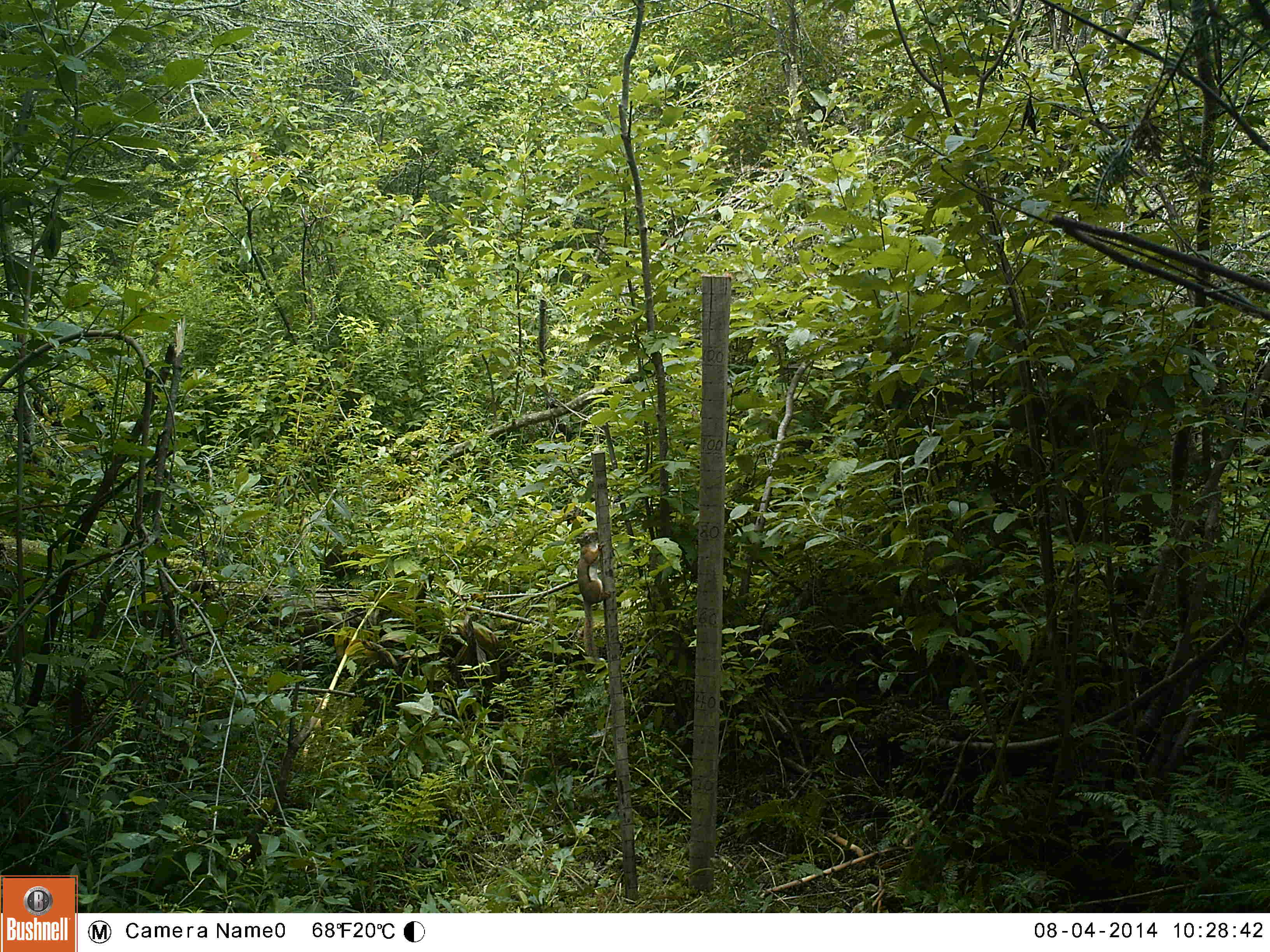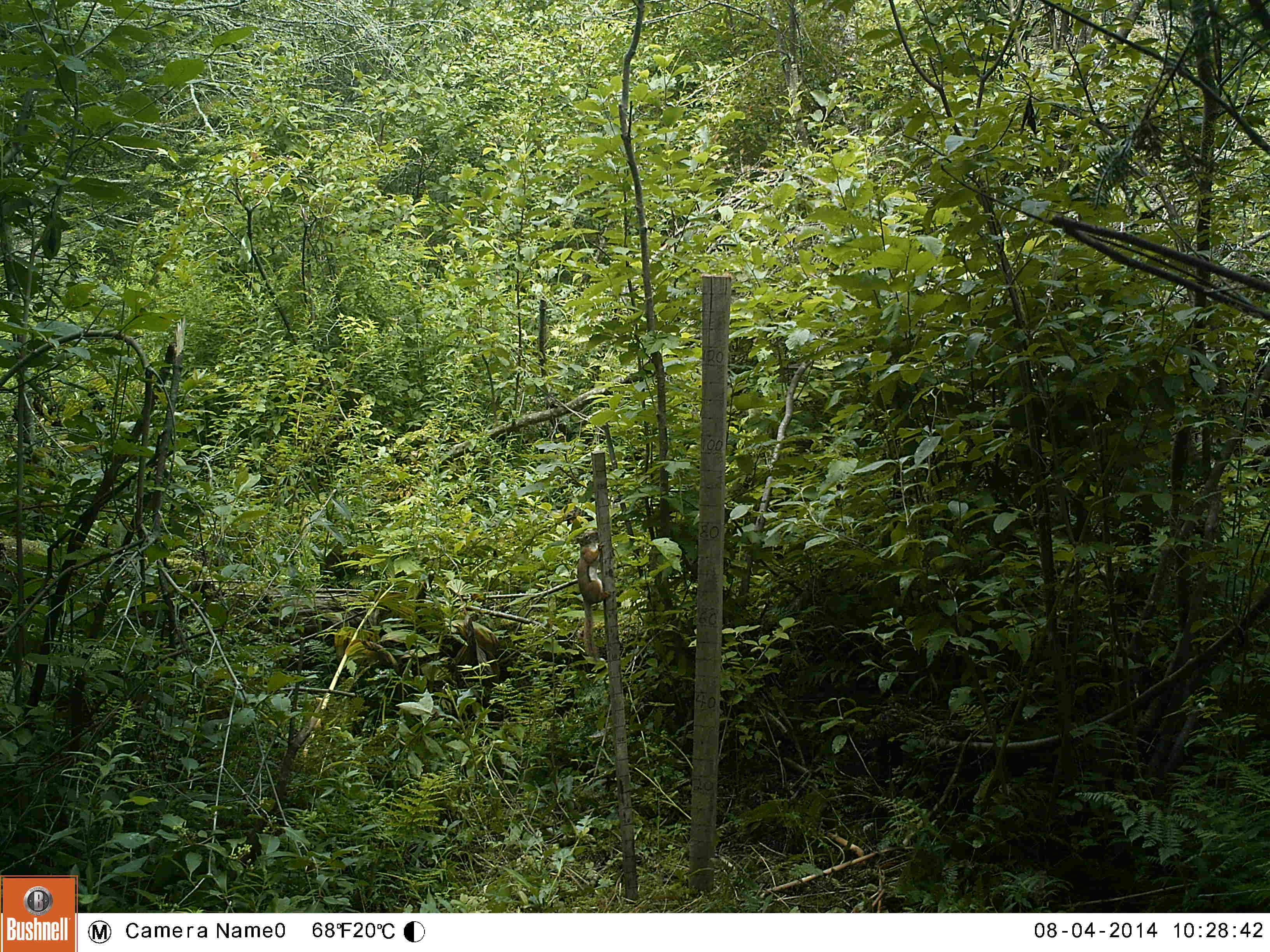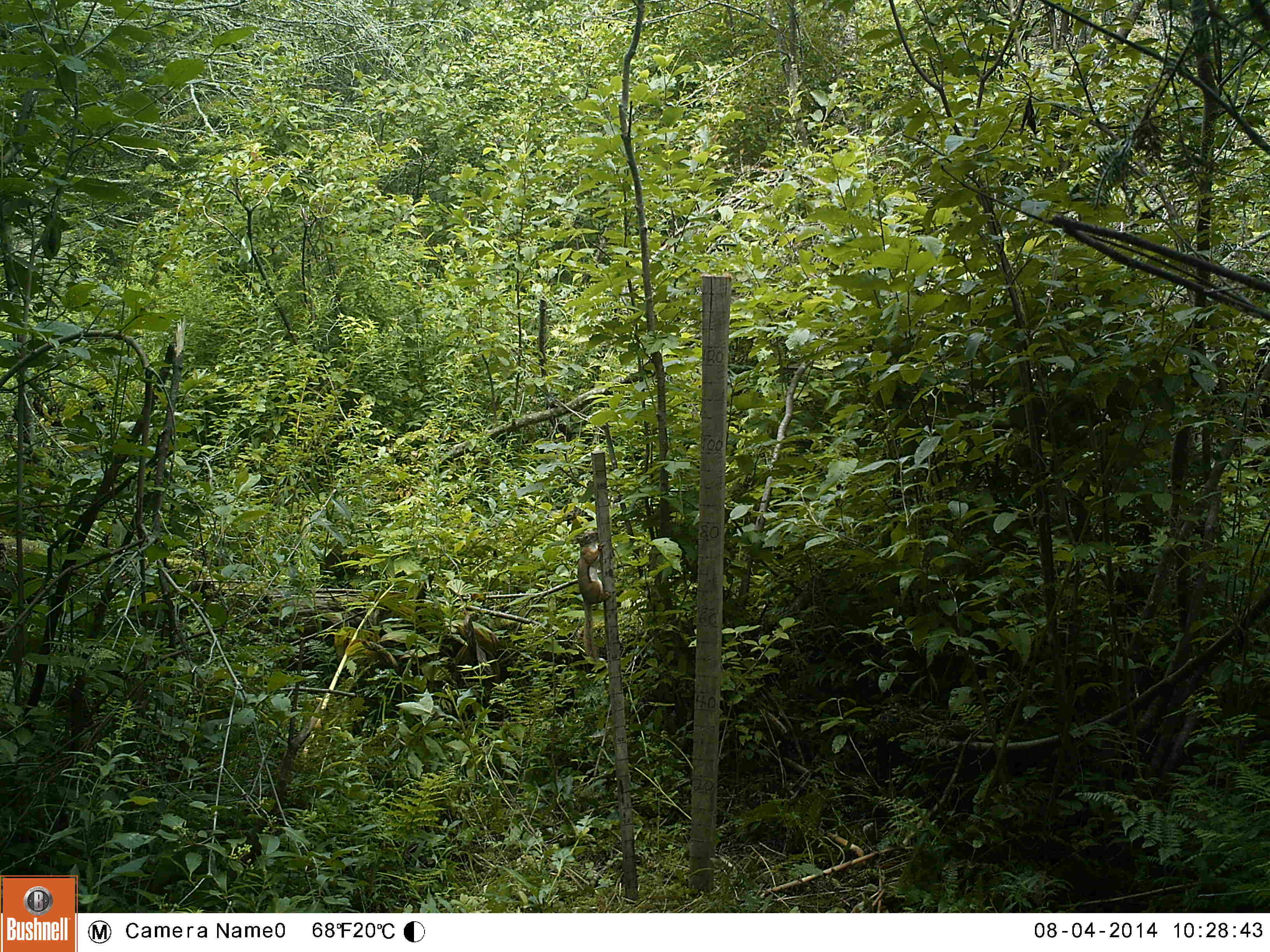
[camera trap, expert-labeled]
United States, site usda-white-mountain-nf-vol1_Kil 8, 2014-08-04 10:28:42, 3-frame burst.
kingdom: Animalia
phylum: Chordata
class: Mammalia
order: Rodentia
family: Sciuridae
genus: Tamiasciurus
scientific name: Tamiasciurus hudsonicus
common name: red squirrel